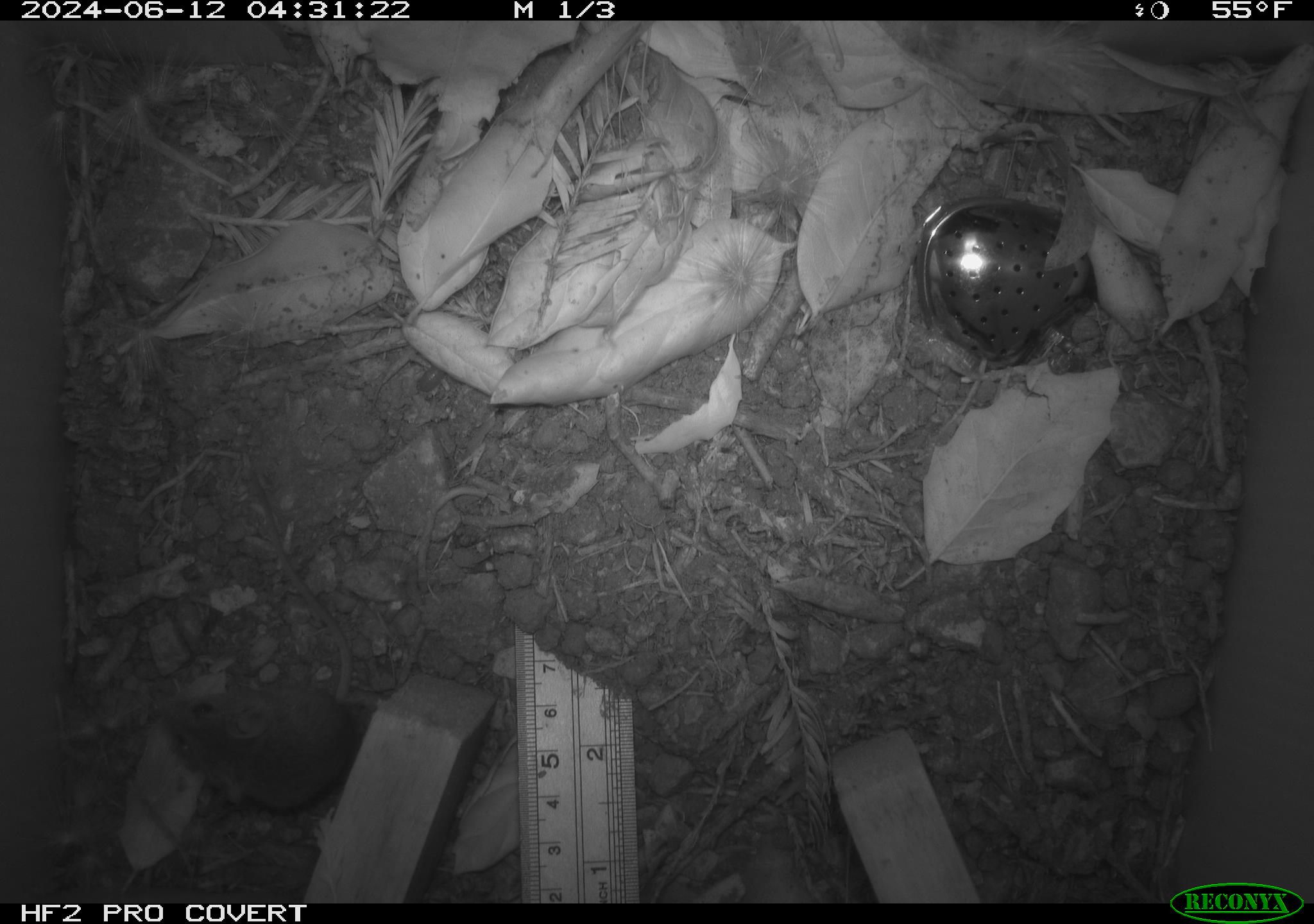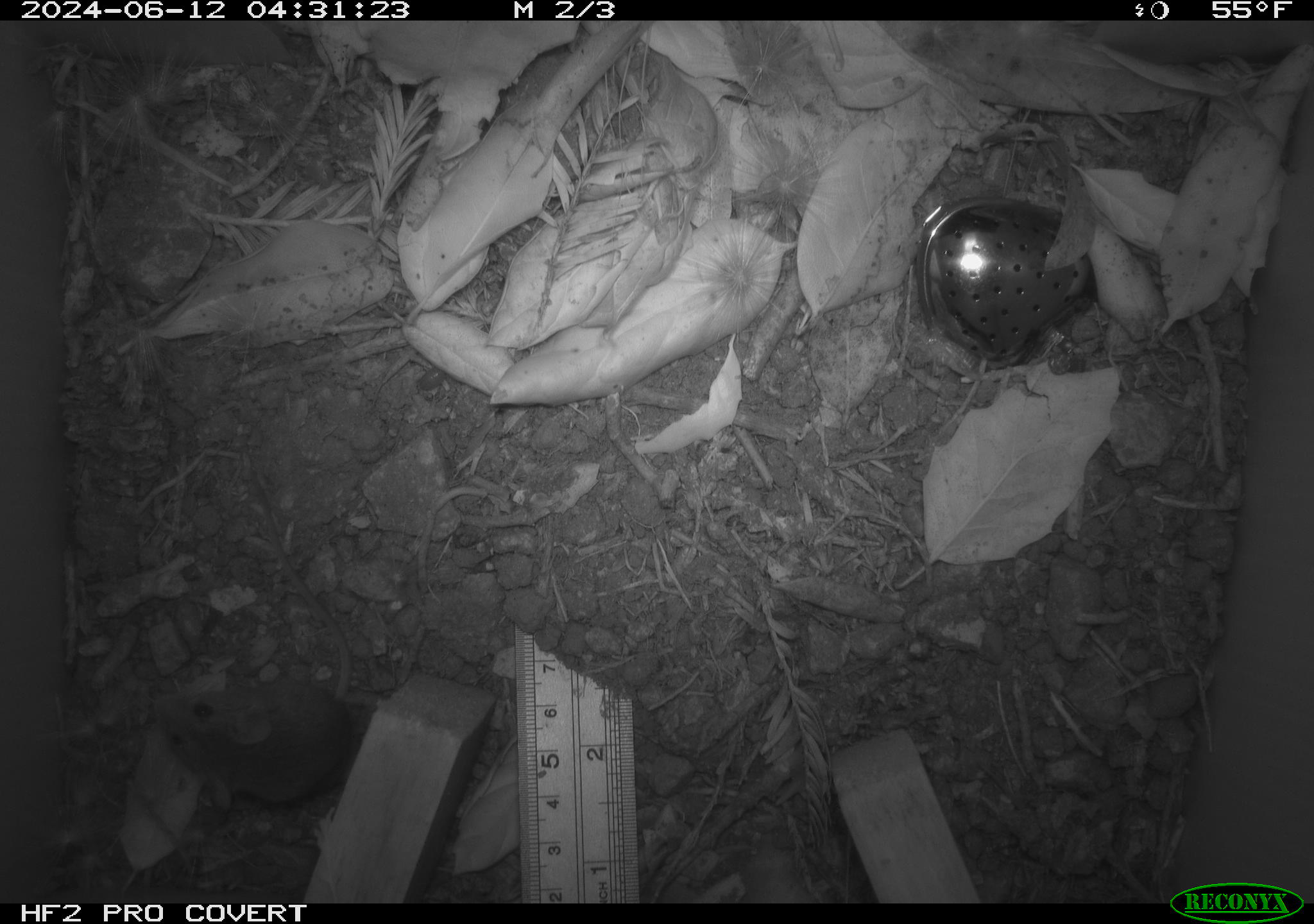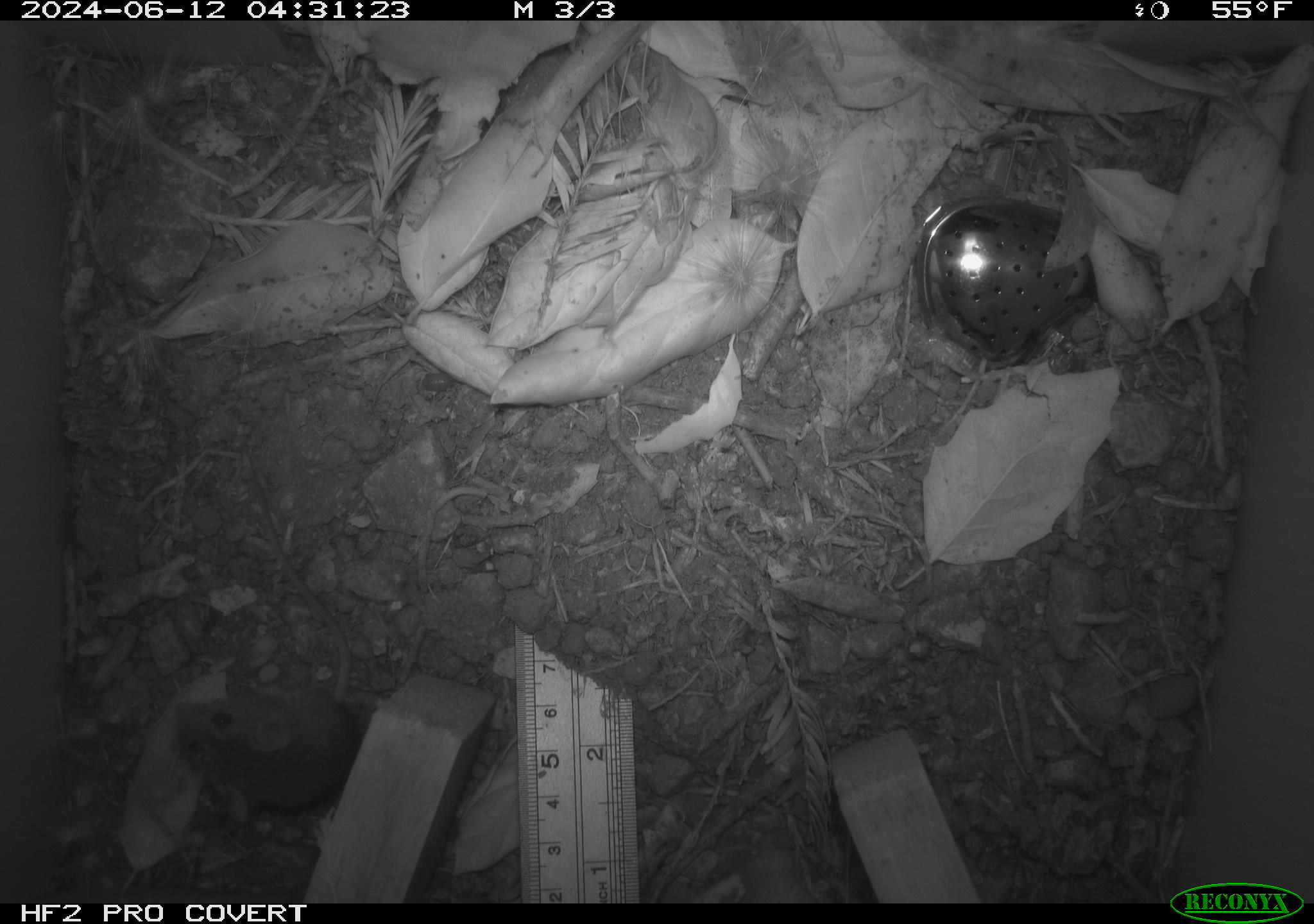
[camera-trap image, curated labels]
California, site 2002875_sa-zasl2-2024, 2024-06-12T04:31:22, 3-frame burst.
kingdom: Animalia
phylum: Chordata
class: Mammalia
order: Rodentia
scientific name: Rodentia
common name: rodent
Rodent (Rodentia).